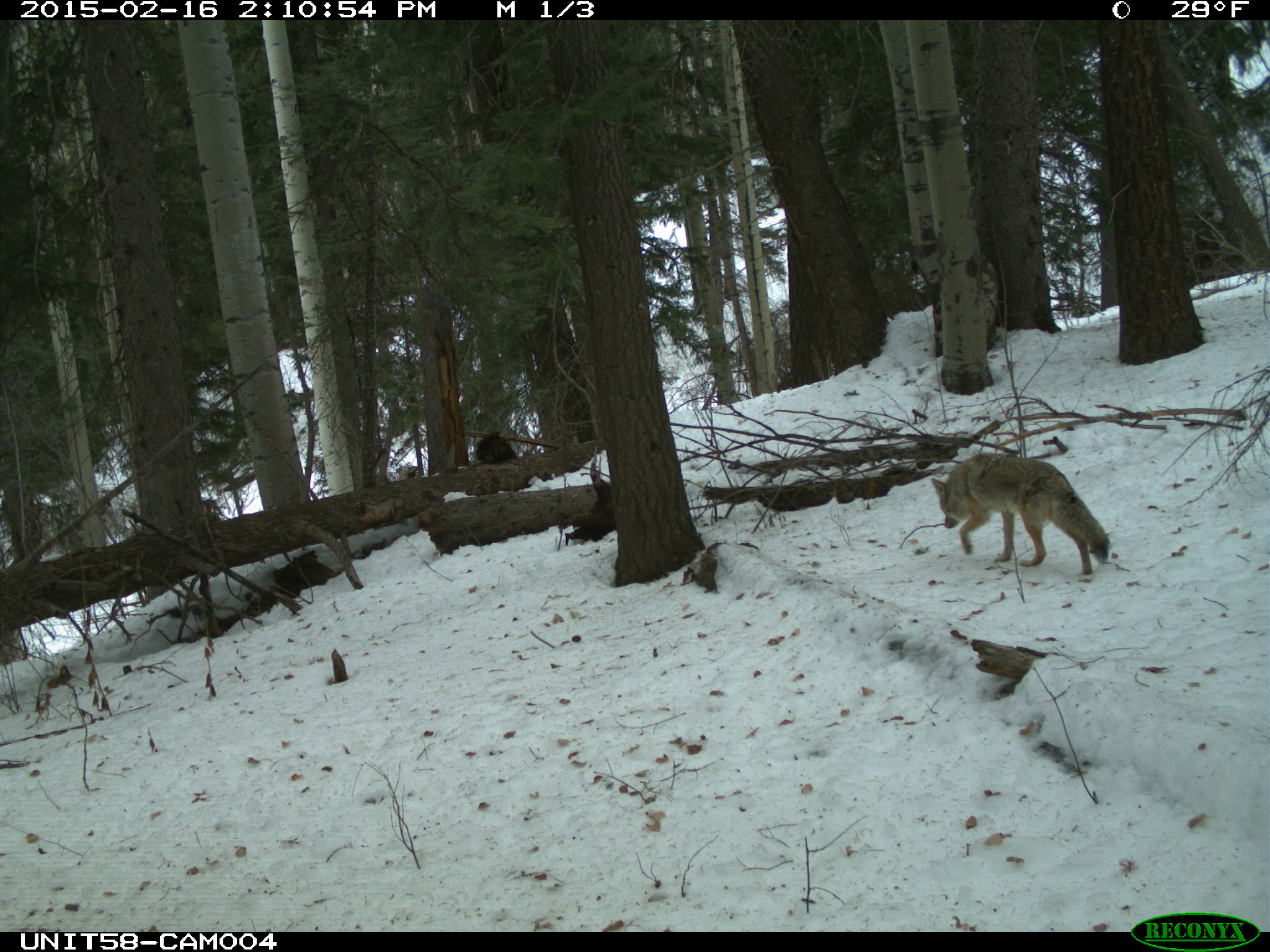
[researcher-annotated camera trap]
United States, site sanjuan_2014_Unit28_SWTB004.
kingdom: Animalia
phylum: Chordata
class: Mammalia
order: Carnivora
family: Canidae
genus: Canis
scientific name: Canis latrans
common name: coyote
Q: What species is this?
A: Canis latrans (coyote).